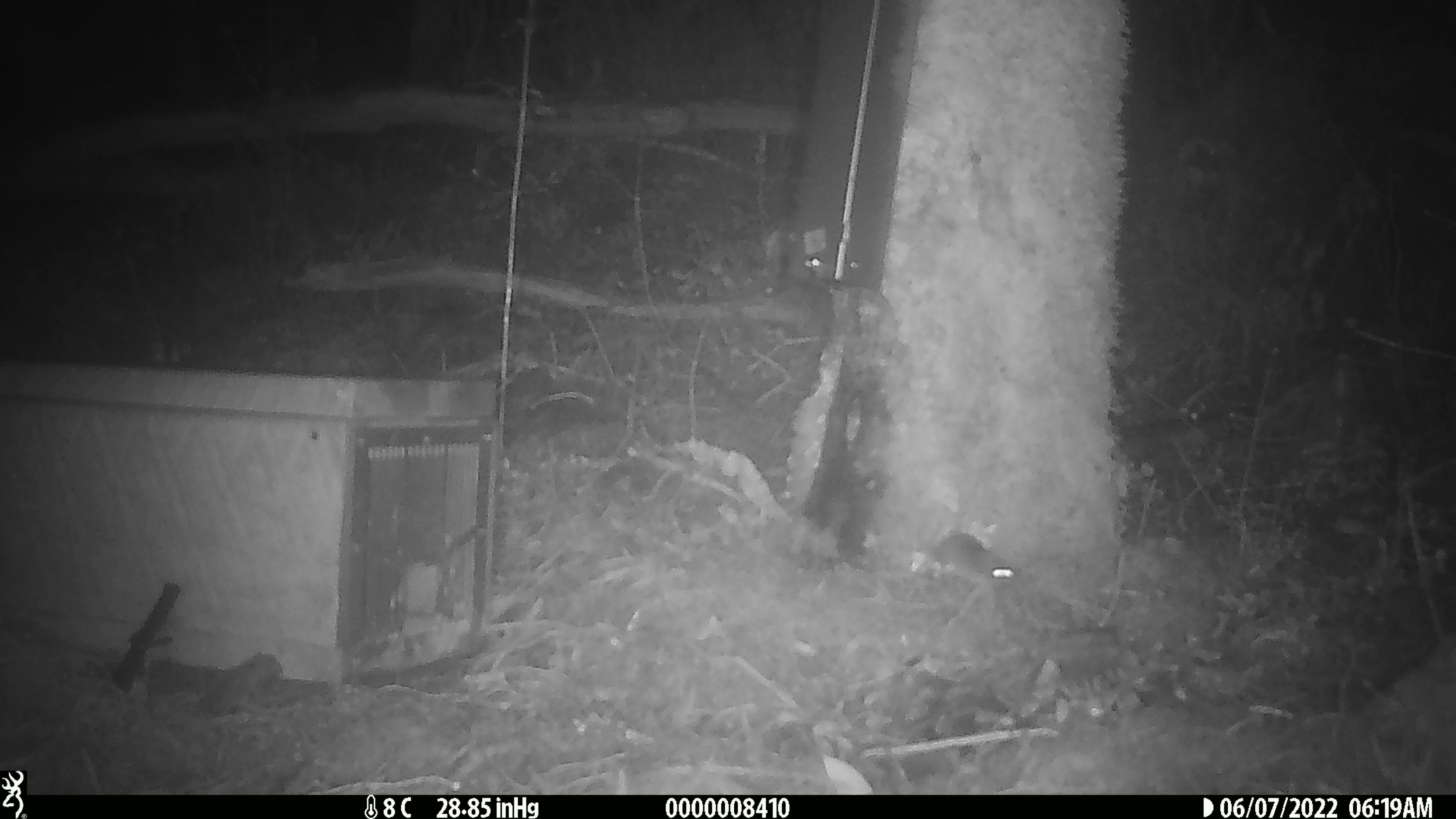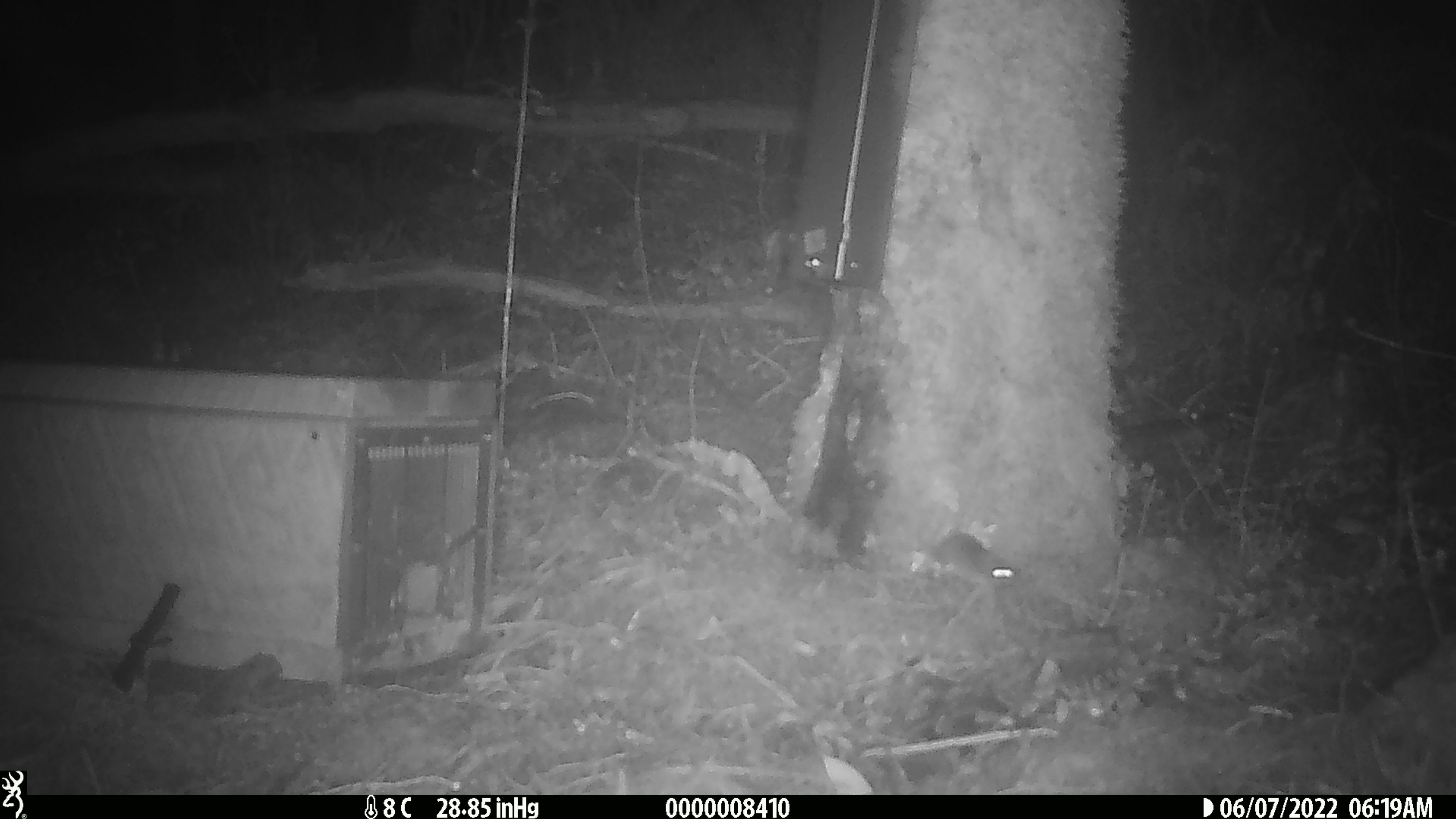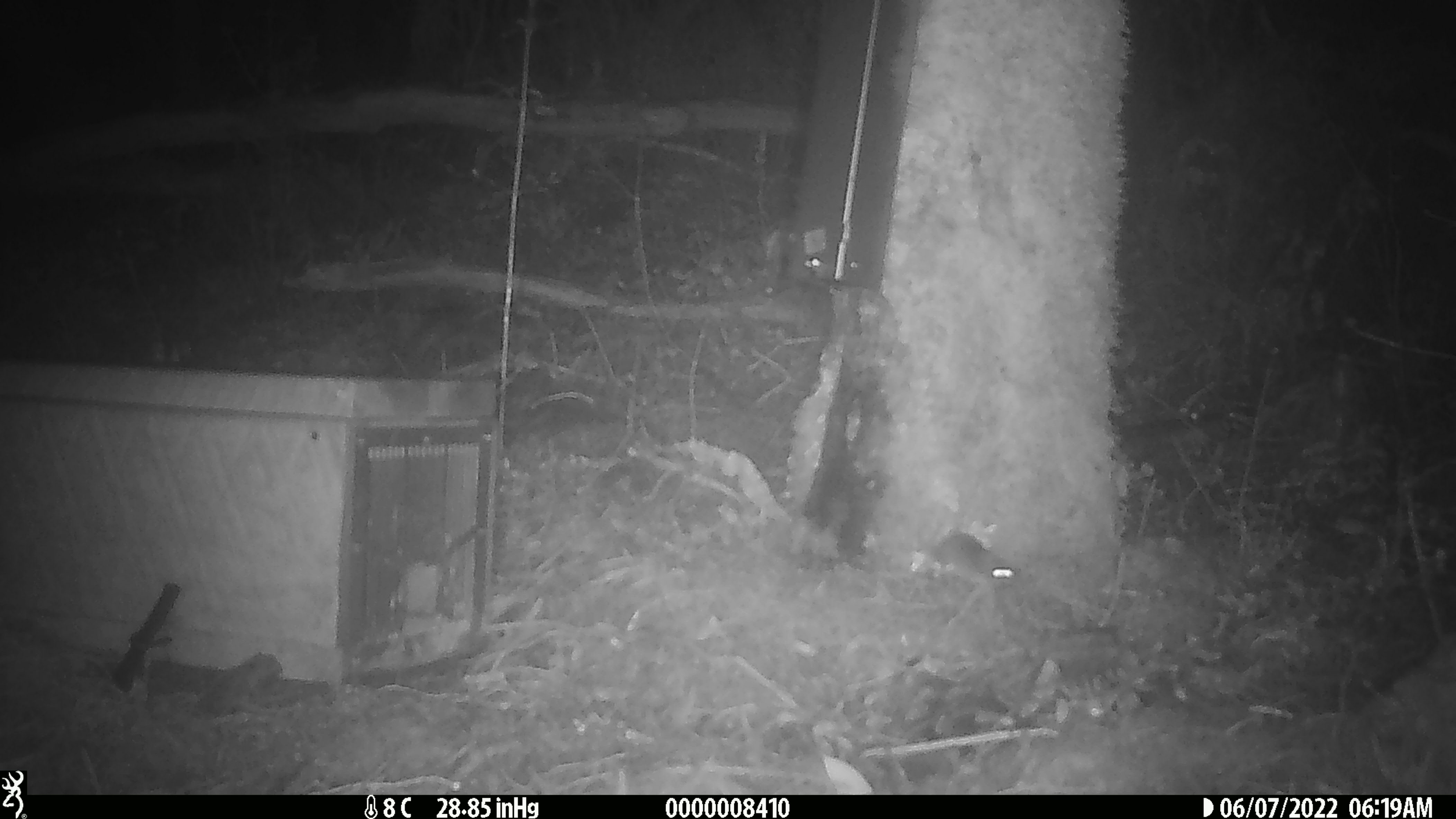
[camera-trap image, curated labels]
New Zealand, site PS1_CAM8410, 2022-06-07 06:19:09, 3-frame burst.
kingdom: Animalia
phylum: Chordata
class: Mammalia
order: Rodentia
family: Muridae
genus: Mus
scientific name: Mus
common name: mouse